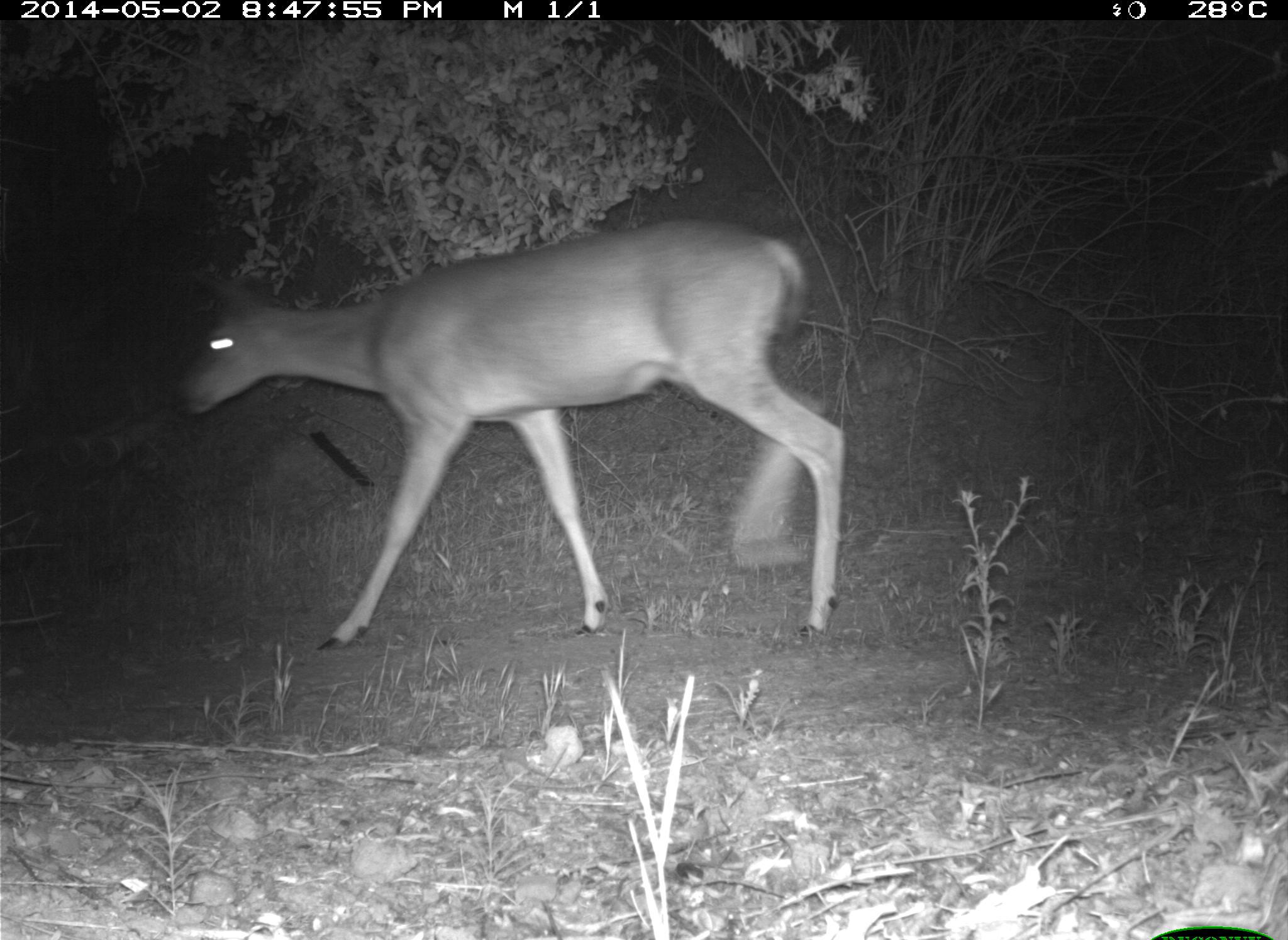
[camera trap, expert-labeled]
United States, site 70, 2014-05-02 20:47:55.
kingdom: Animalia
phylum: Chordata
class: Mammalia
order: Artiodactyla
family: Cervidae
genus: Odocoileus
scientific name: Odocoileus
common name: deer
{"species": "deer (Odocoileus)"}